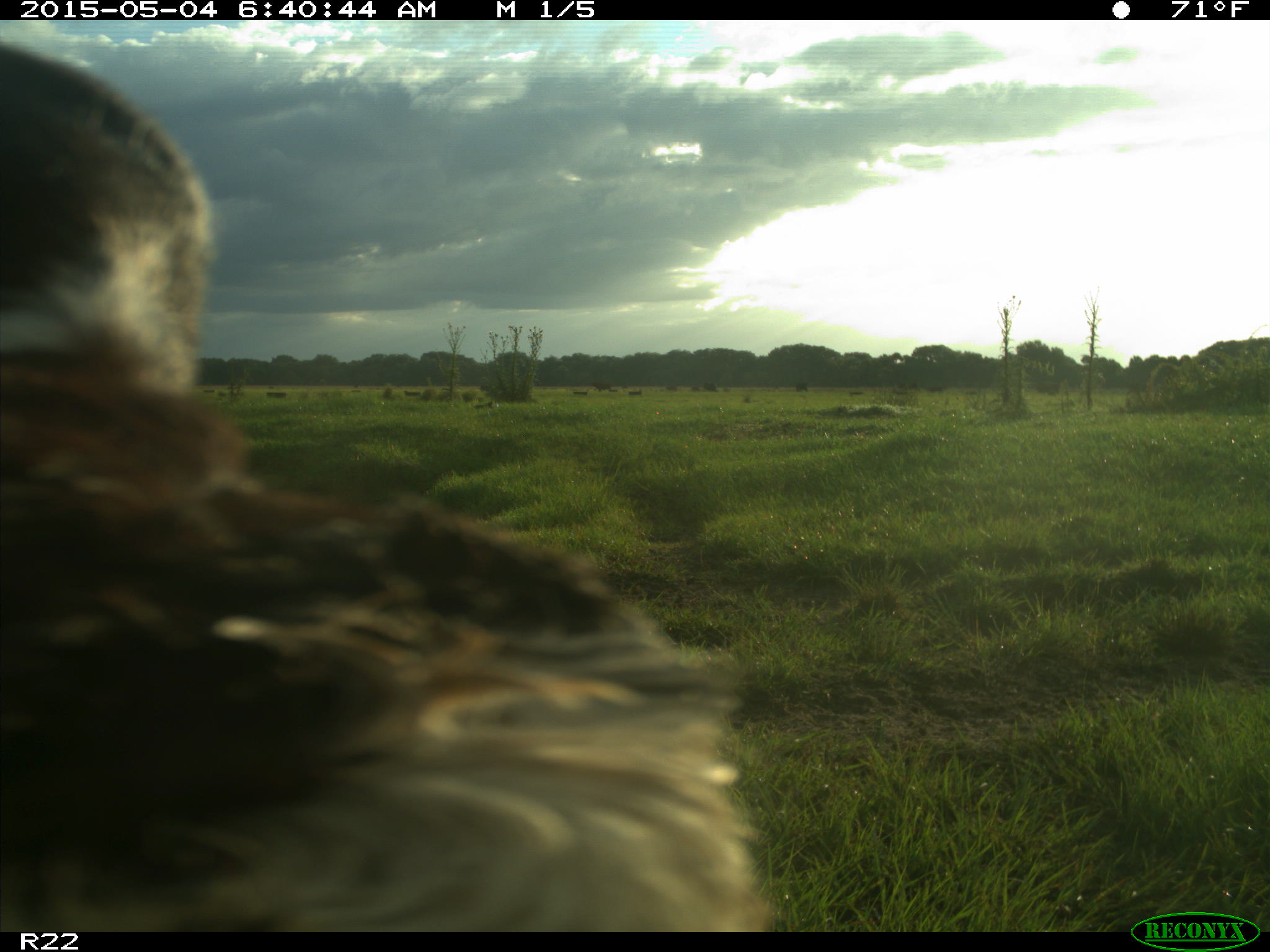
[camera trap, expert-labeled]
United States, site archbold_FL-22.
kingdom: Animalia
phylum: Chordata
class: Mammalia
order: Artiodactyla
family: Bovidae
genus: Bos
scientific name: Bos taurus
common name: domestic cow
Bos taurus (domestic cow).